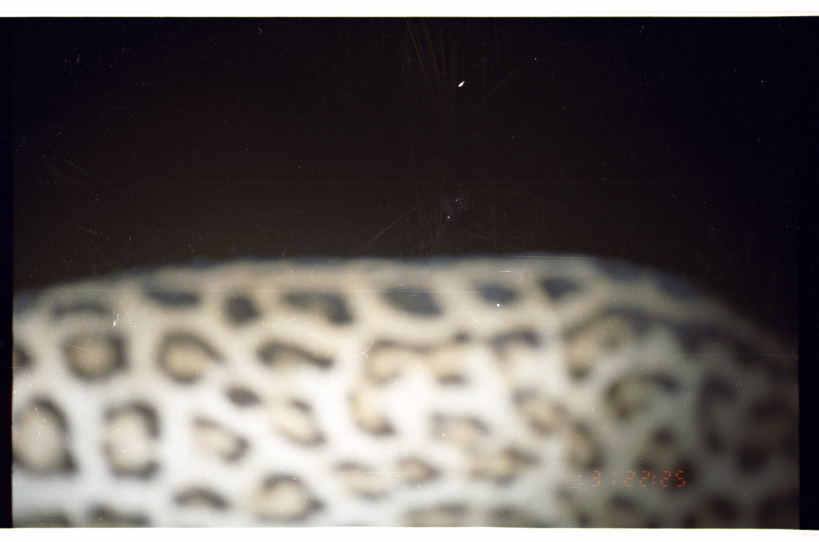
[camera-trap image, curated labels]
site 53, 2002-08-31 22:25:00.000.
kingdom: Animalia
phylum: Chordata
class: Mammalia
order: Carnivora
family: Felidae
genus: Leopardus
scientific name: Leopardus pardalis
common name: ocelot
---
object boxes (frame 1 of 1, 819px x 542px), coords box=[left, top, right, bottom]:
leopardus pardalis: box=[12, 246, 799, 527]